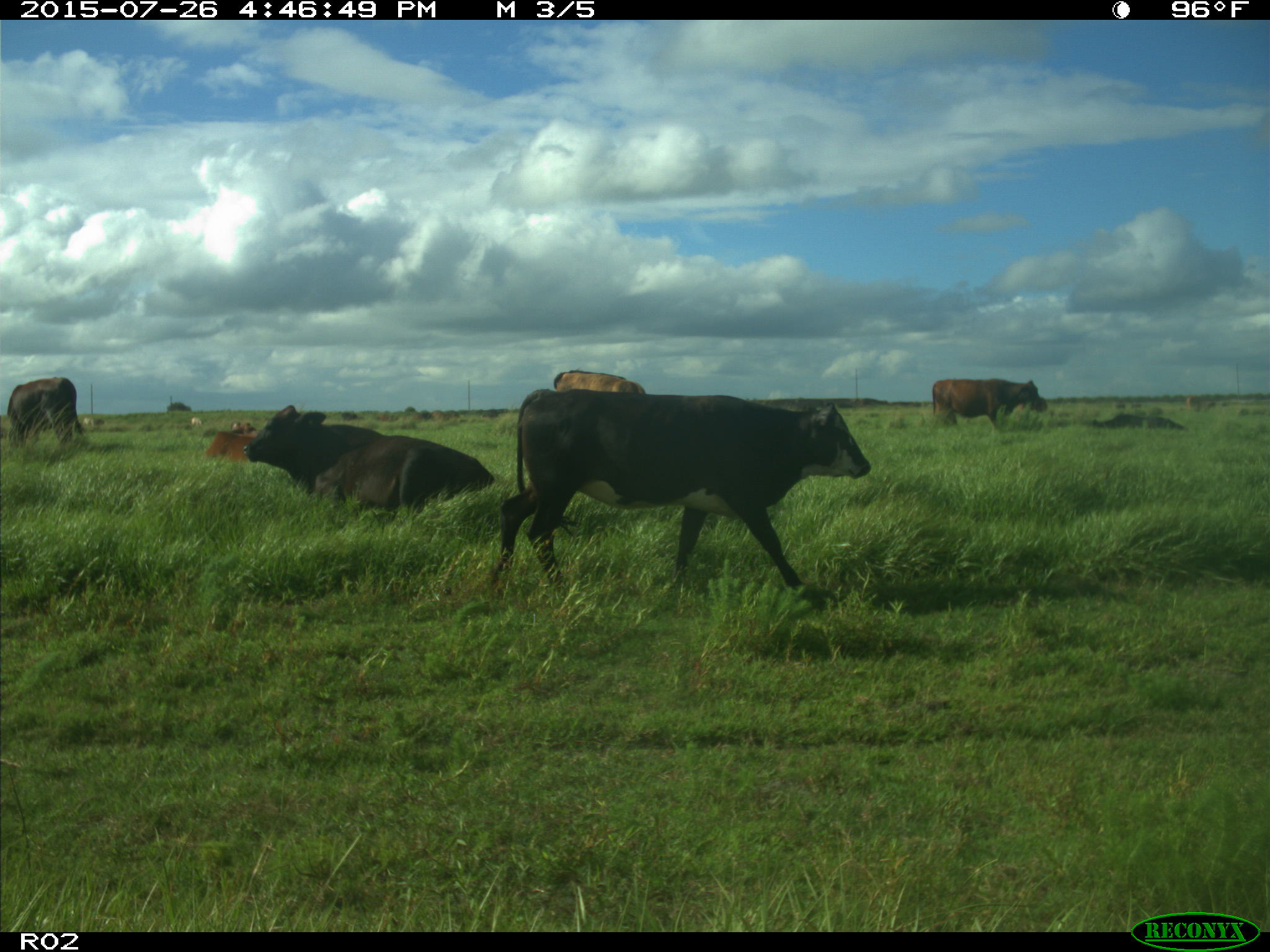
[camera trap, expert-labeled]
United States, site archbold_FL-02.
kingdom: Animalia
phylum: Chordata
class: Mammalia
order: Artiodactyla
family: Bovidae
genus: Bos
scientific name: Bos taurus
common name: domestic cow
Bos taurus (domestic cow).